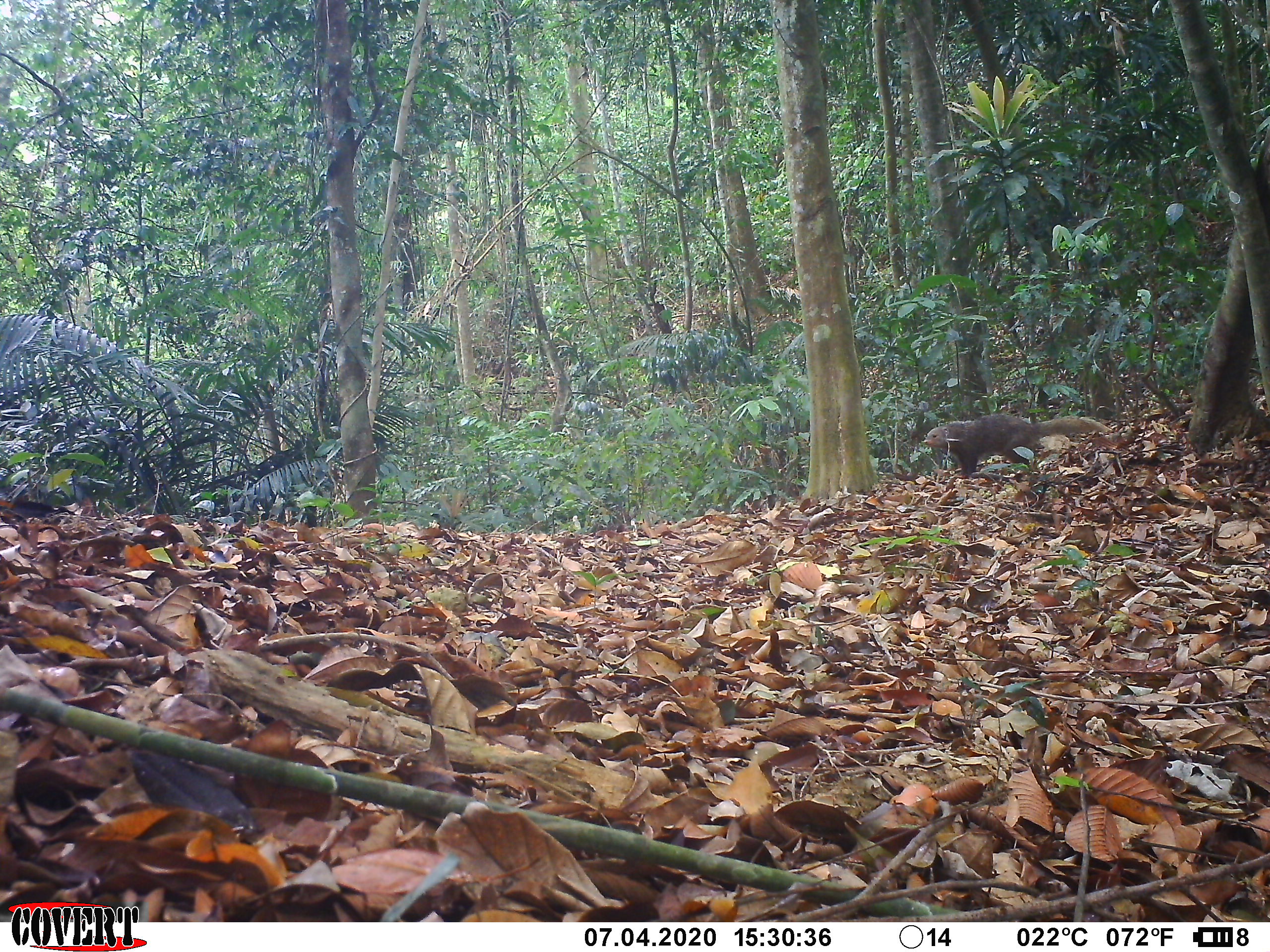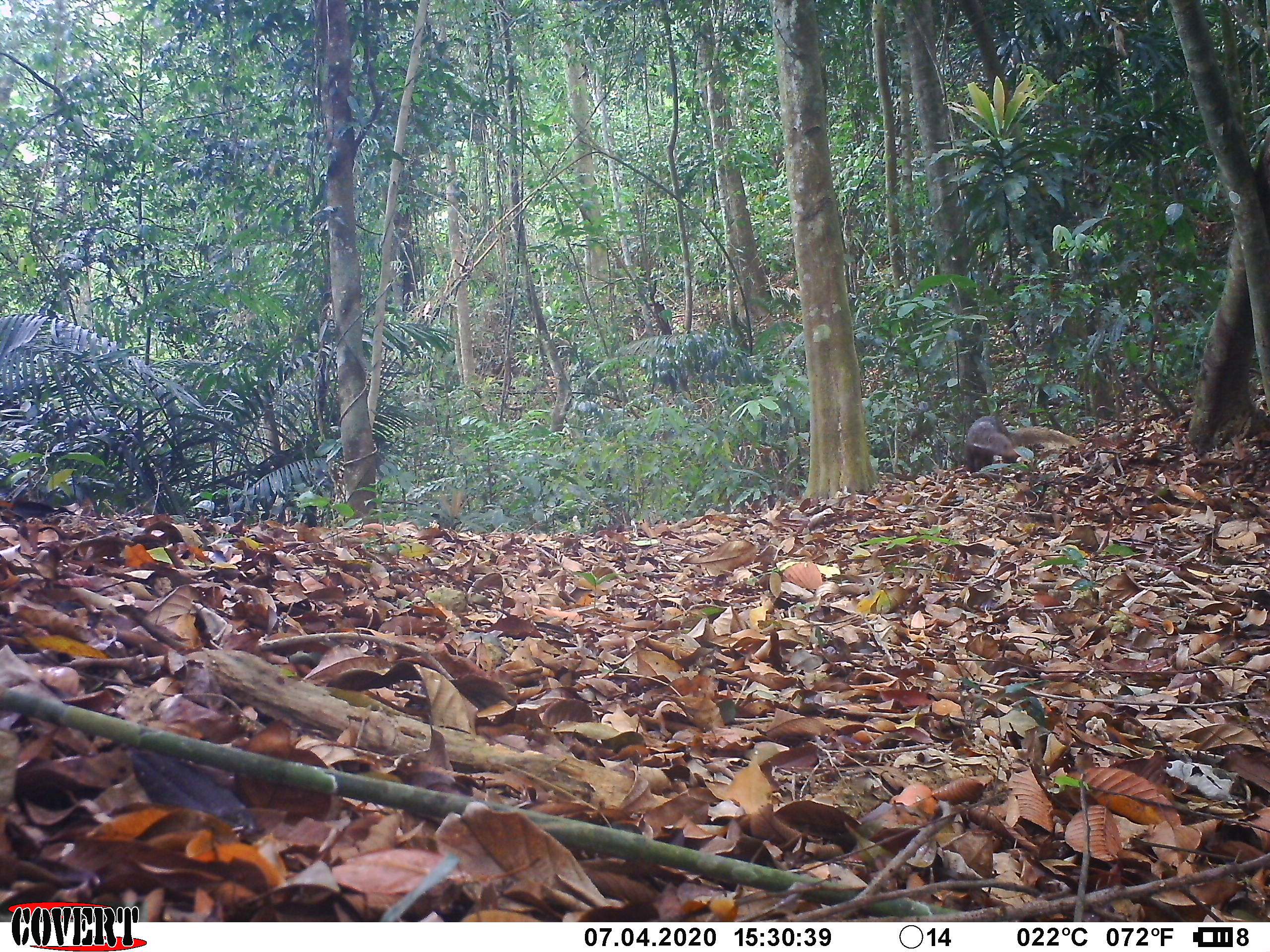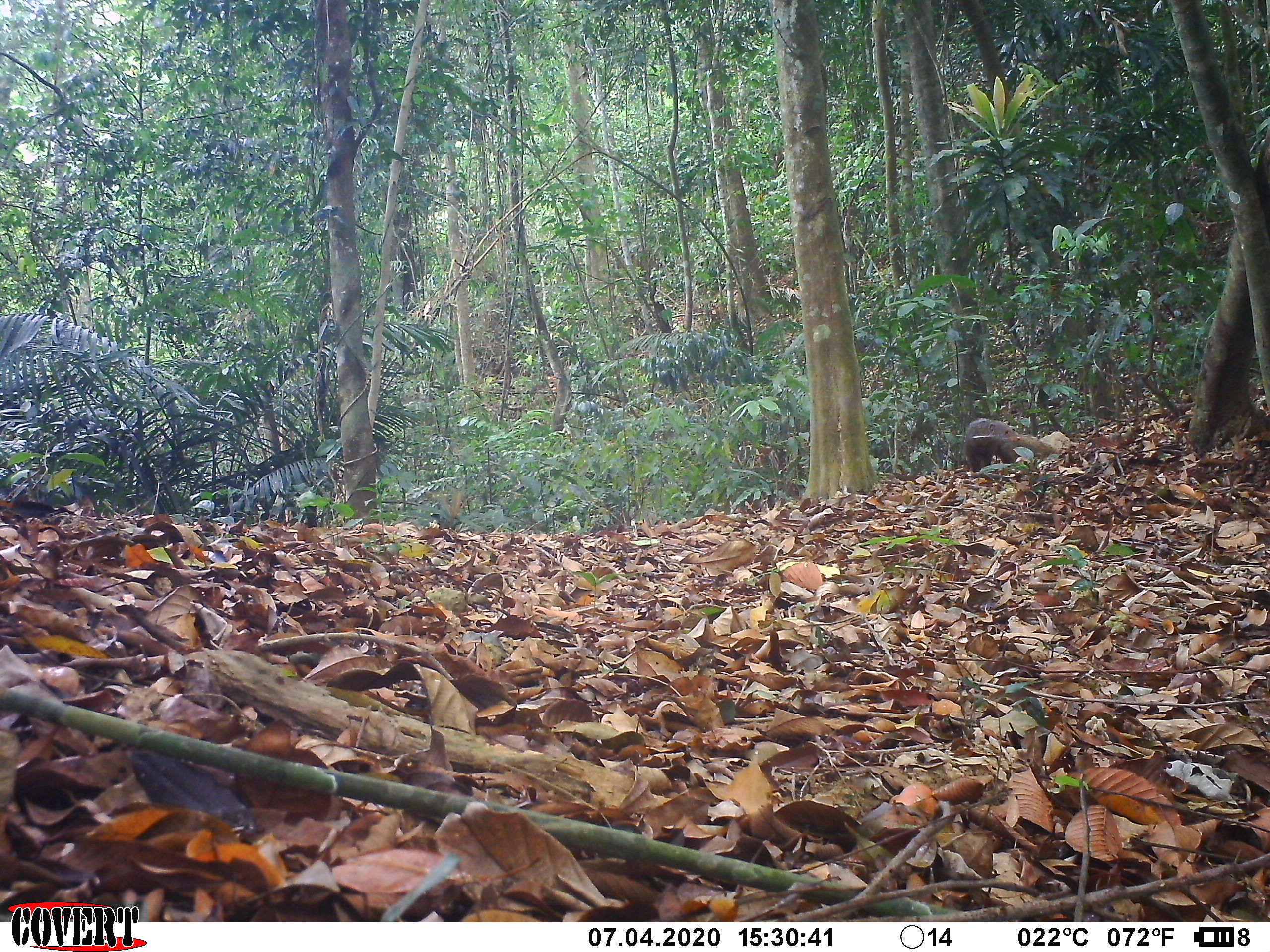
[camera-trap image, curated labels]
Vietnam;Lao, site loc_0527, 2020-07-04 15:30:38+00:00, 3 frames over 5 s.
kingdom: Animalia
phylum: Chordata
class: Mammalia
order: Carnivora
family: Herpestidae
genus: Urva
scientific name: Urva urva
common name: crab-eating mongoose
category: crab eating mongoose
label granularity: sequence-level